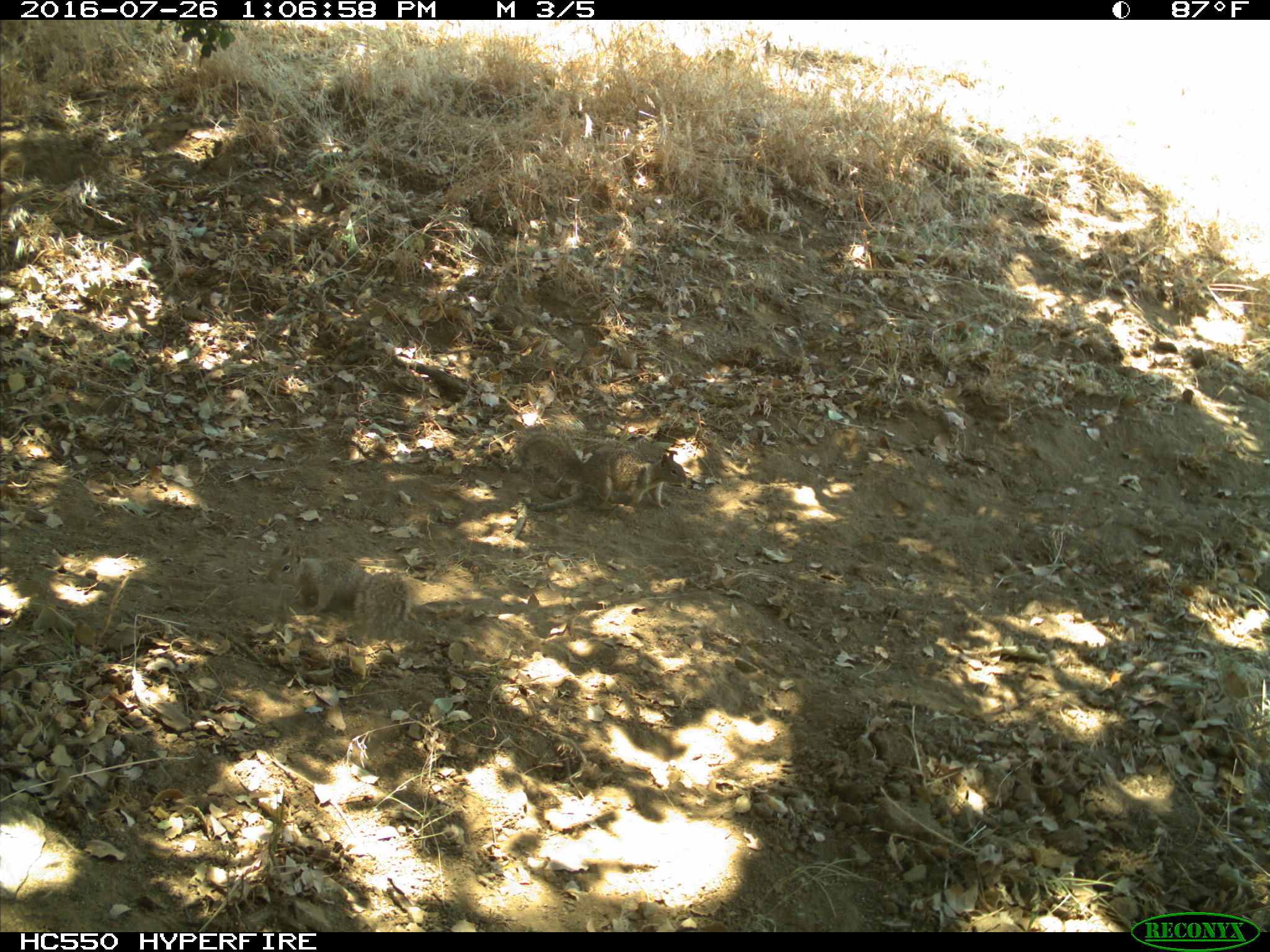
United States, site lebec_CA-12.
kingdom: Animalia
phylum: Chordata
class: Mammalia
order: Rodentia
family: Sciuridae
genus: Otospermophilus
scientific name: Otospermophilus beecheyi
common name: california ground squirrel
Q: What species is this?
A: Otospermophilus beecheyi (california ground squirrel).